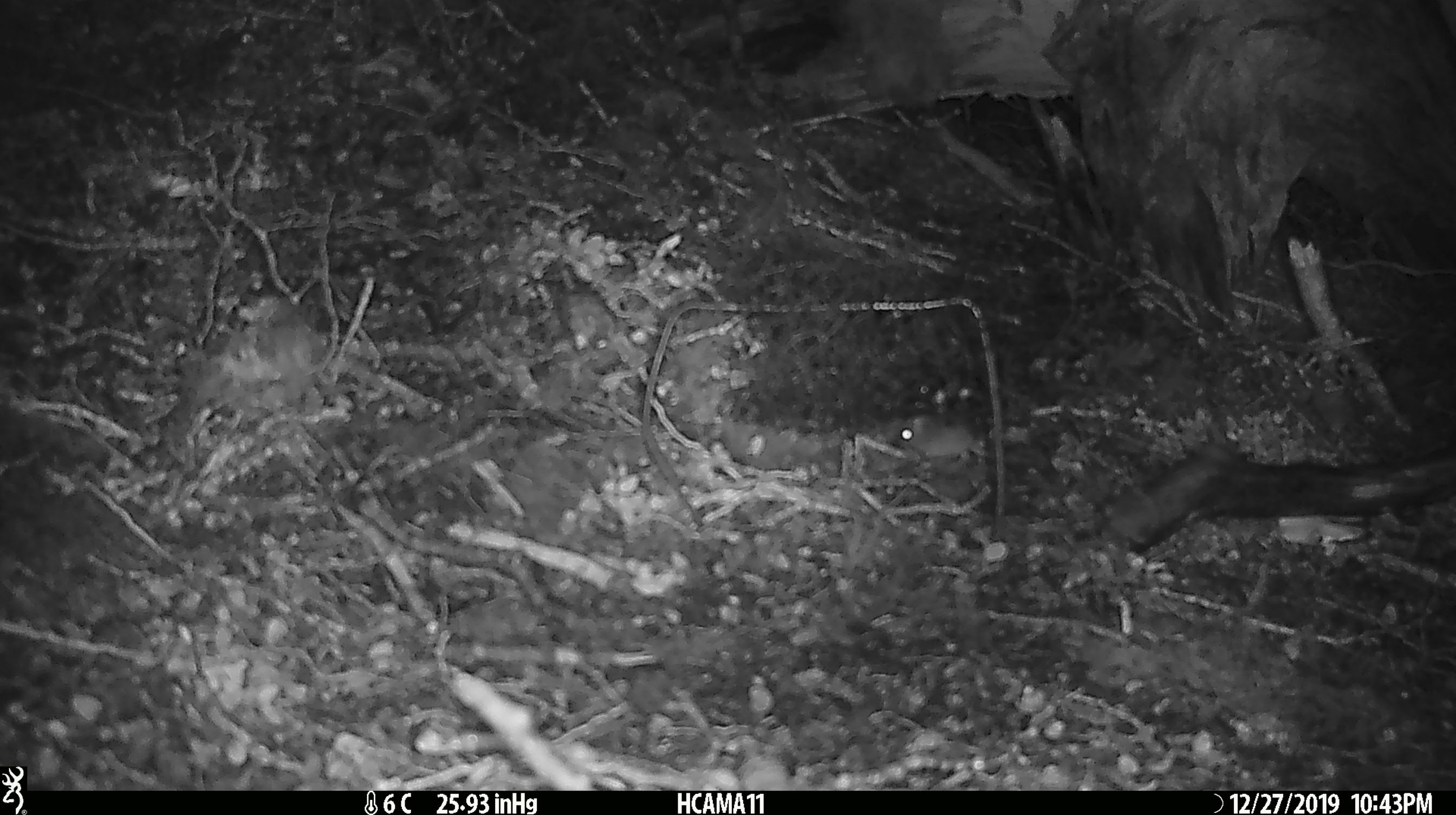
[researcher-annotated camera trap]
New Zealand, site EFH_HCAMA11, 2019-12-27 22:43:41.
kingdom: Animalia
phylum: Chordata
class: Mammalia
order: Rodentia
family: Muridae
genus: Mus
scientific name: Mus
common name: mouse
Mouse (Mus).